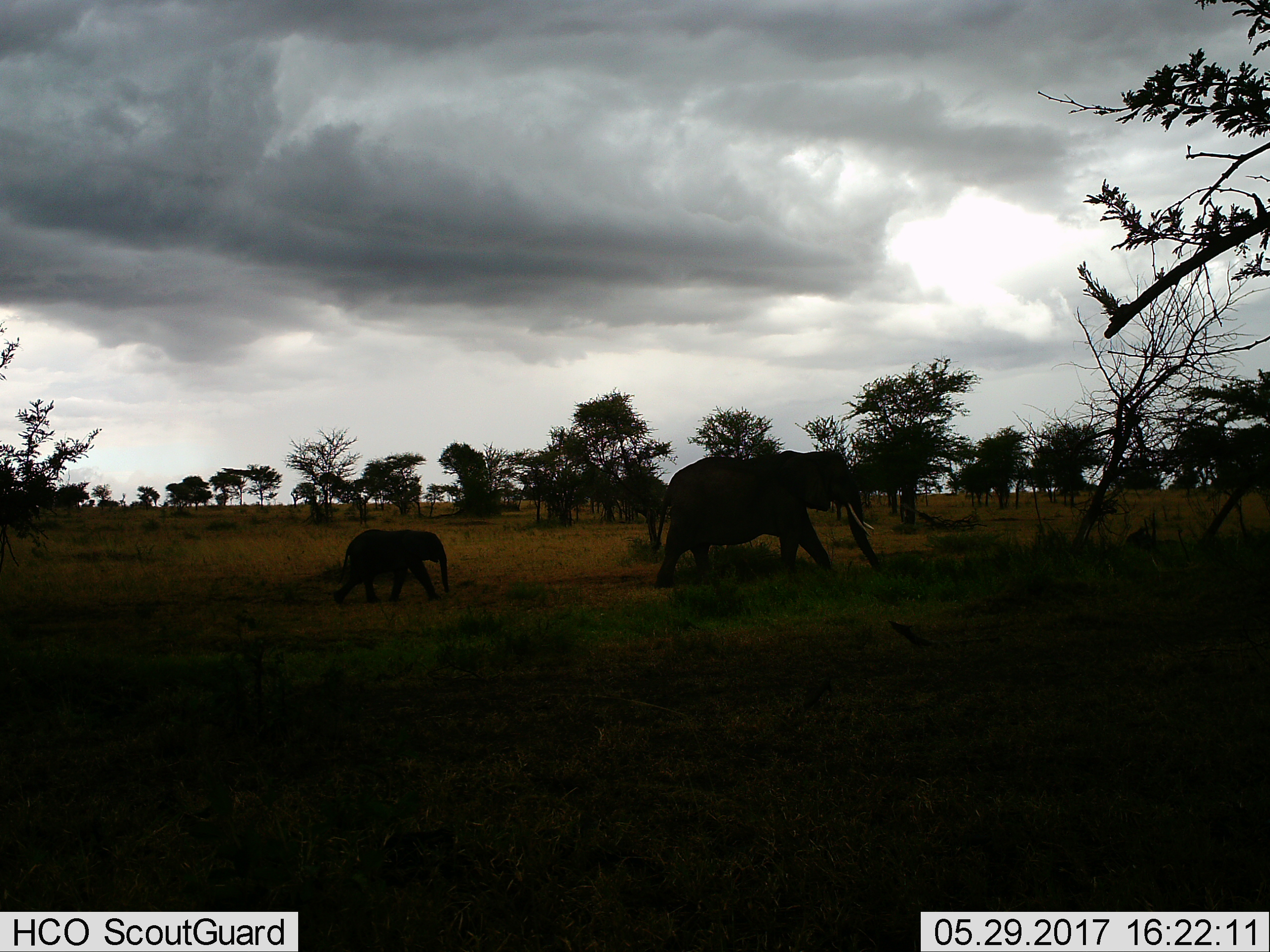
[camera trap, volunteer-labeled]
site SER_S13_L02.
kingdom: Animalia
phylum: Chordata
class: Mammalia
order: Proboscidea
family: Elephantidae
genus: Loxodonta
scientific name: Loxodonta africana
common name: african bush elephant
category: elephant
Elephant (african bush elephant) (Loxodonta africana), count 2. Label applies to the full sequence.